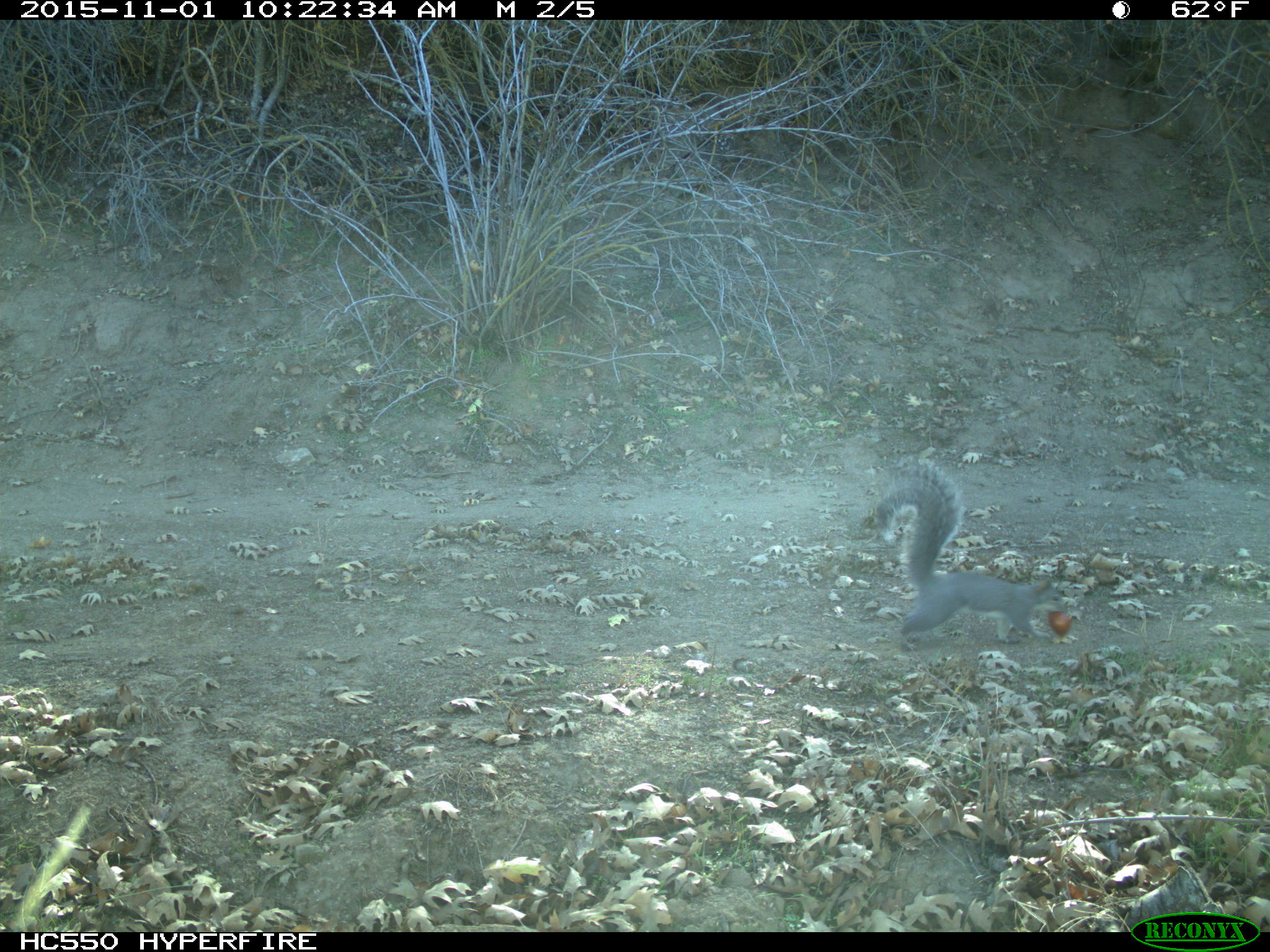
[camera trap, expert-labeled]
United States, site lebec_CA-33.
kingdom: Animalia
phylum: Chordata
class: Mammalia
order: Rodentia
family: Sciuridae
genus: Sciurus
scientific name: Sciurus carolinensis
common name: eastern gray squirrel